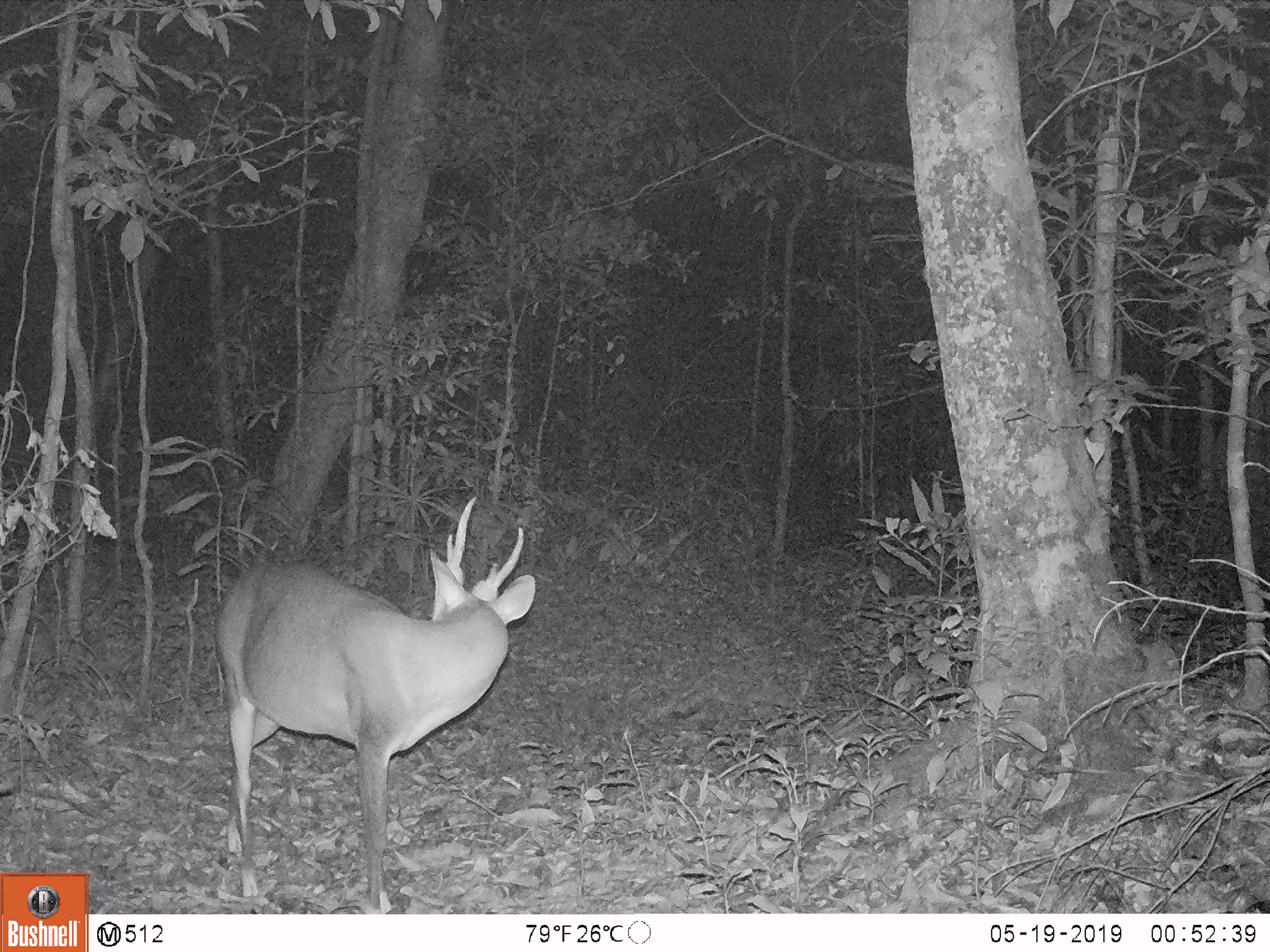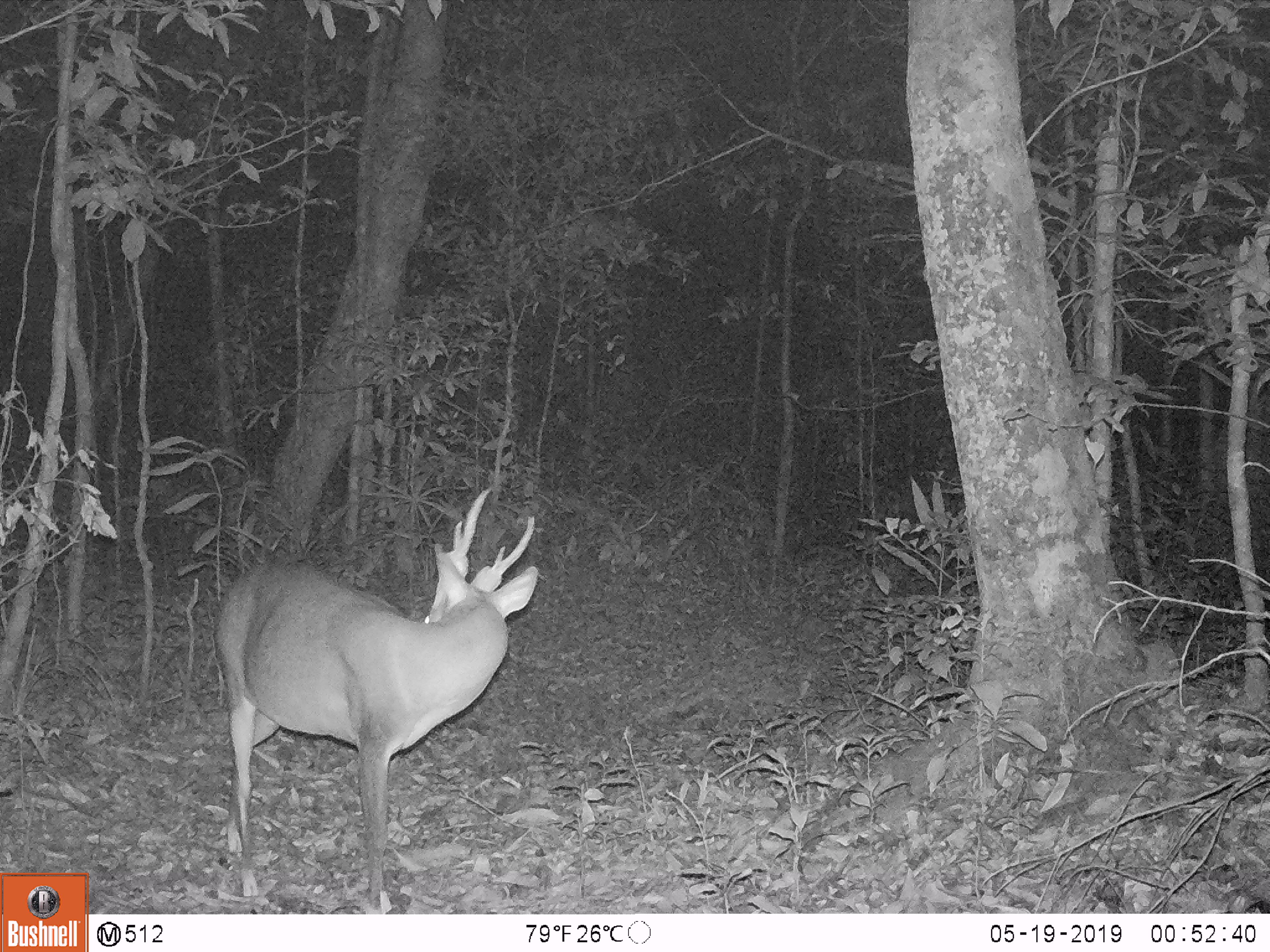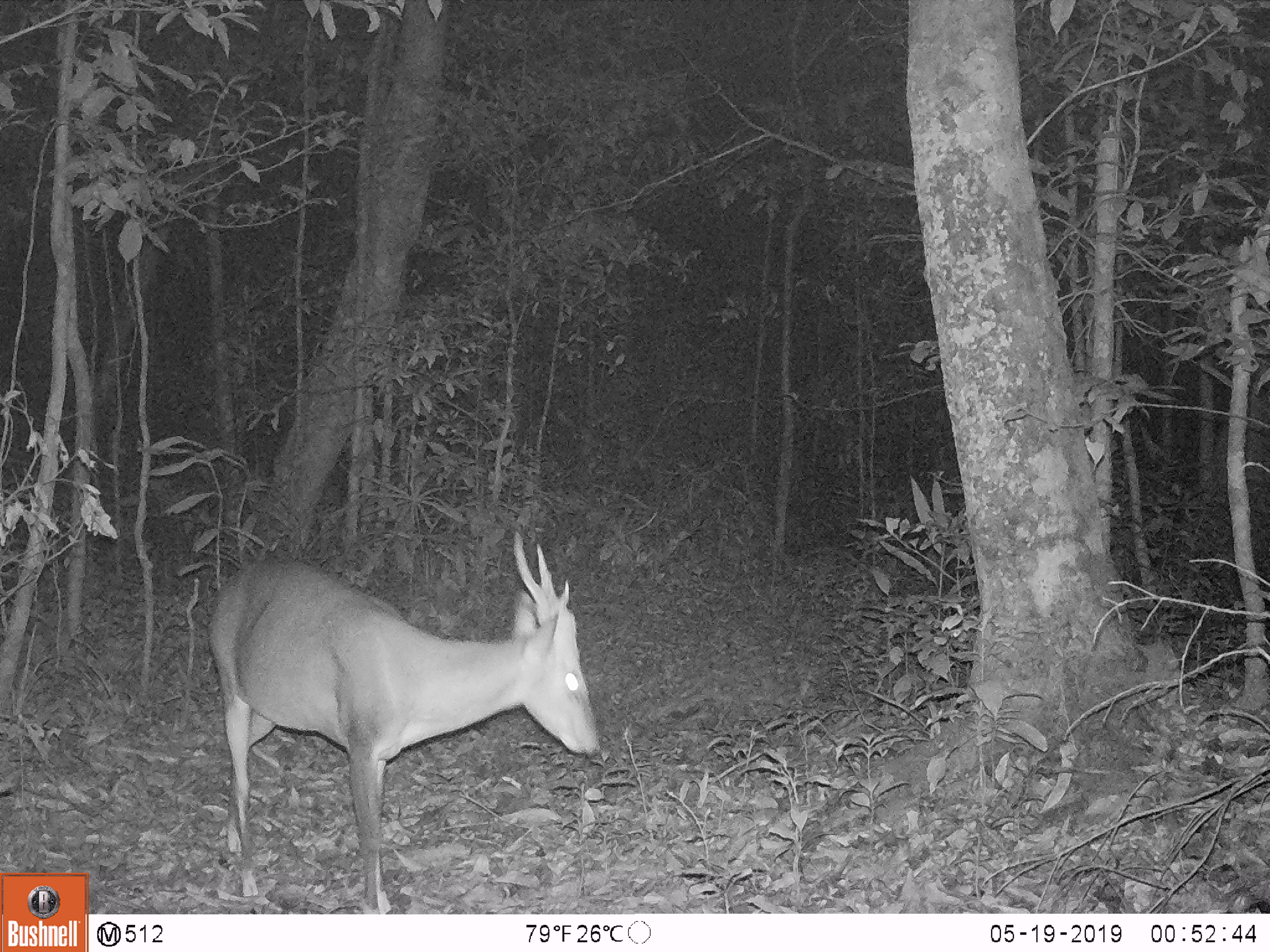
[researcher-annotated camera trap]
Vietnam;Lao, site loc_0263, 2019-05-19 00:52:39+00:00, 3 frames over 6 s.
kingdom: Animalia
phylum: Chordata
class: Mammalia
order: Artiodactyla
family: Cervidae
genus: Muntiacus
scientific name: Muntiacus vuquangensis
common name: large-antlered muntjac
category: large antlered muntjac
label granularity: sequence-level